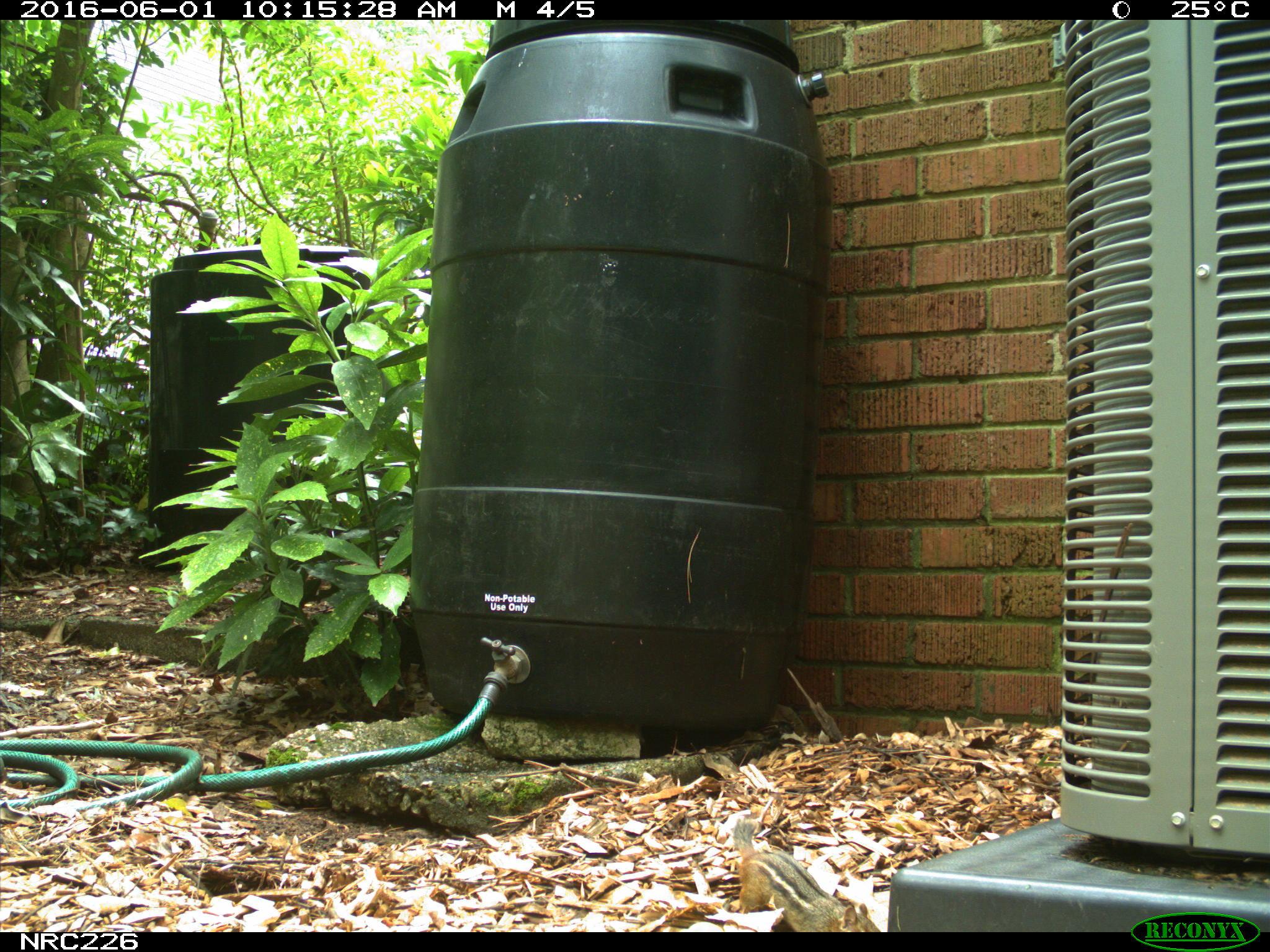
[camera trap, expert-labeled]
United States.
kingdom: Animalia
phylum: Chordata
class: Mammalia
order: Rodentia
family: Sciuridae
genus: Tamias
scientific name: Tamias striatus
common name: eastern chipmunk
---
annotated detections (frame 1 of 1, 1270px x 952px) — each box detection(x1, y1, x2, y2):
Eastern Chipmunk: detection(725, 818, 840, 932)